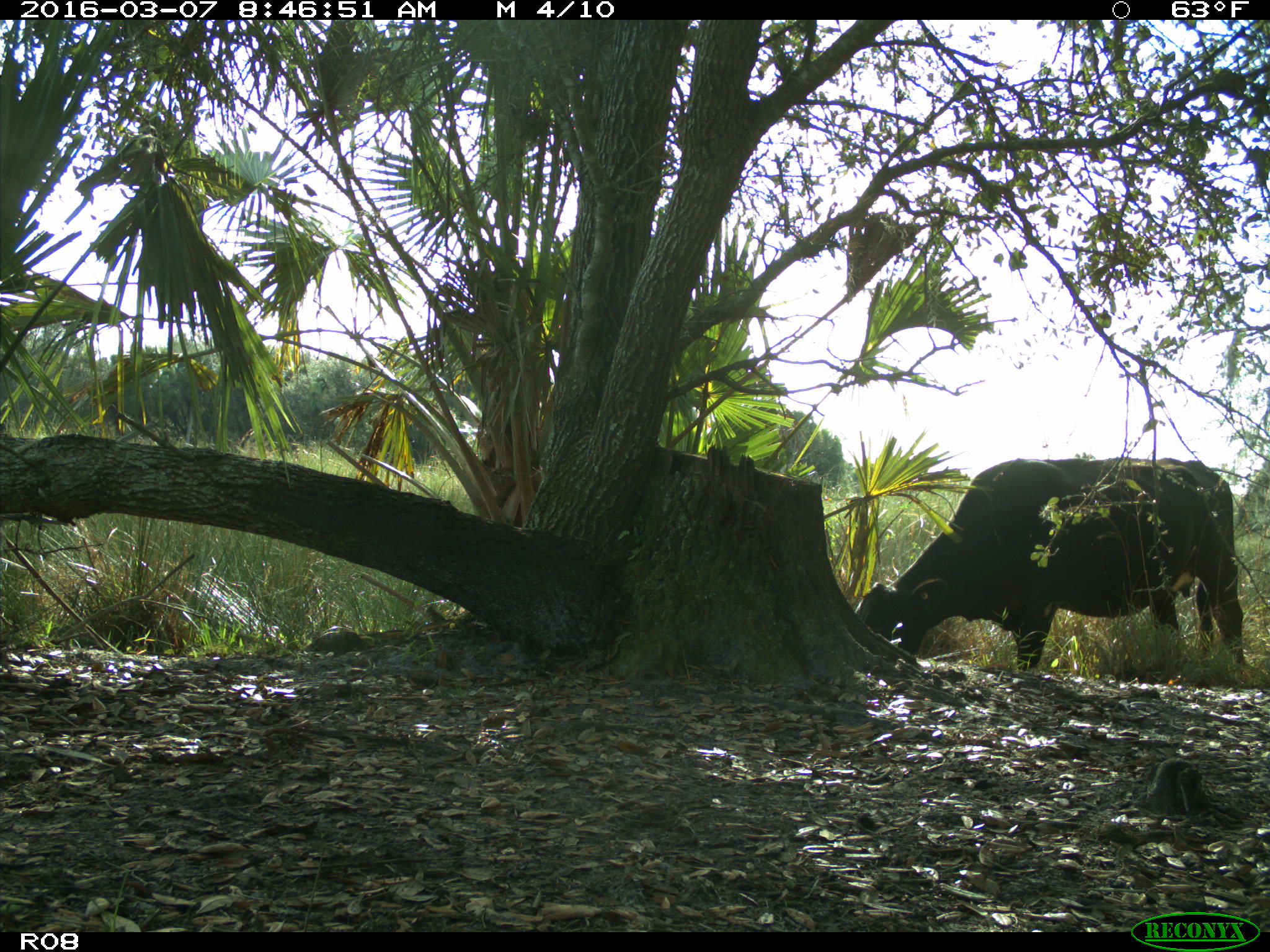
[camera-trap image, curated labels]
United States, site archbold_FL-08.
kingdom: Animalia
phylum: Chordata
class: Mammalia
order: Artiodactyla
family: Bovidae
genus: Bos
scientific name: Bos taurus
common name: domestic cow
Bos taurus (domestic cow).